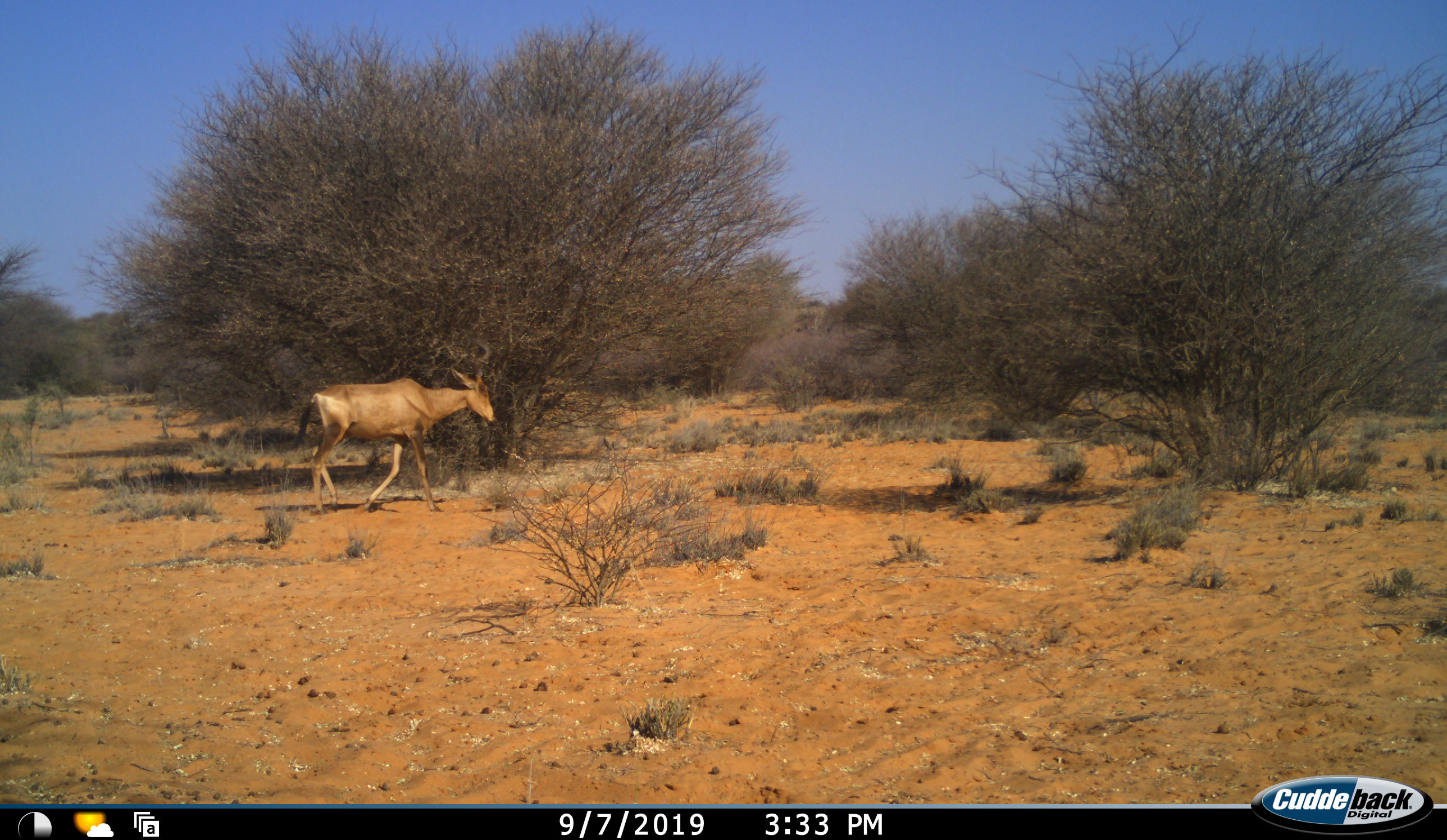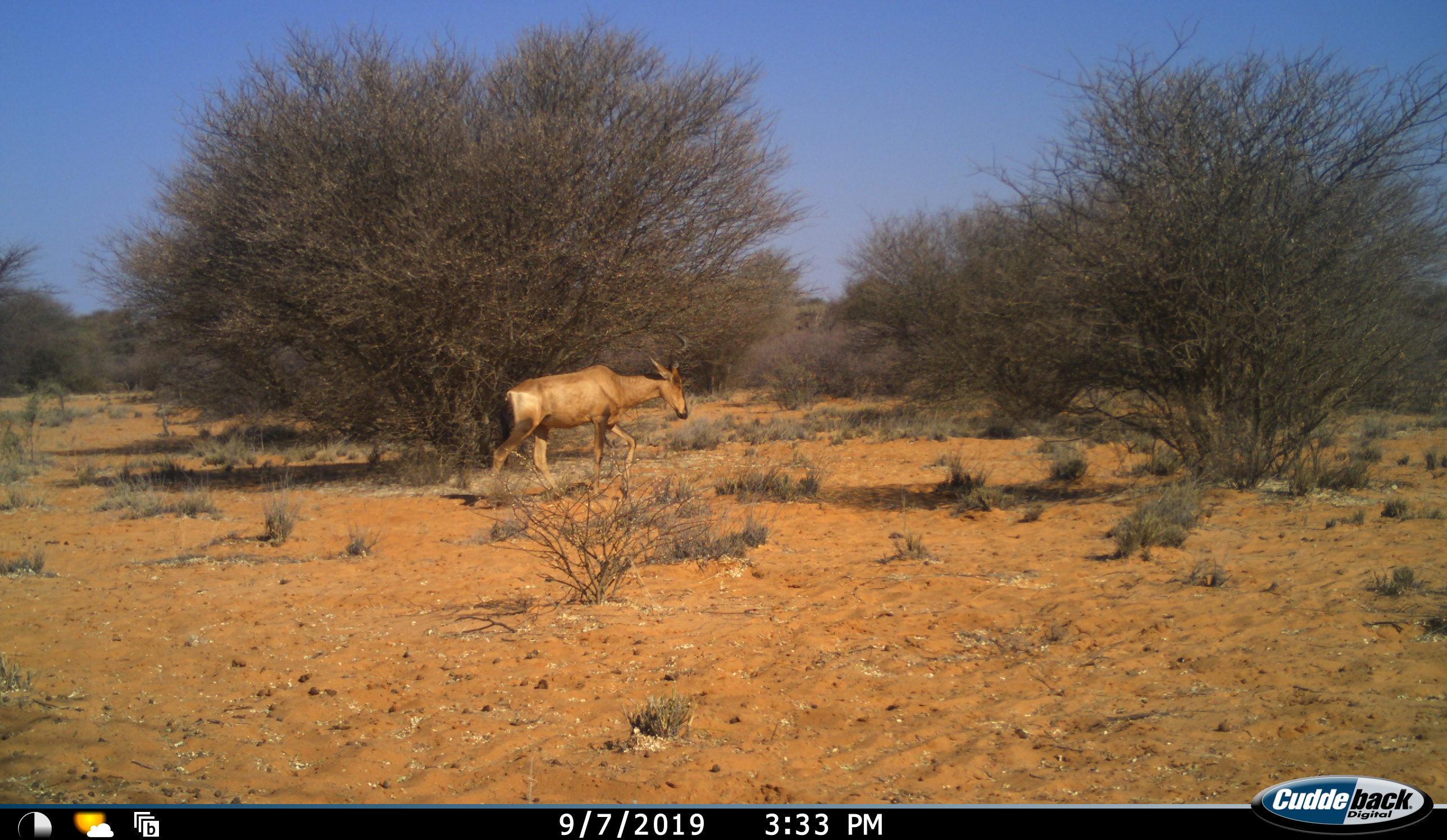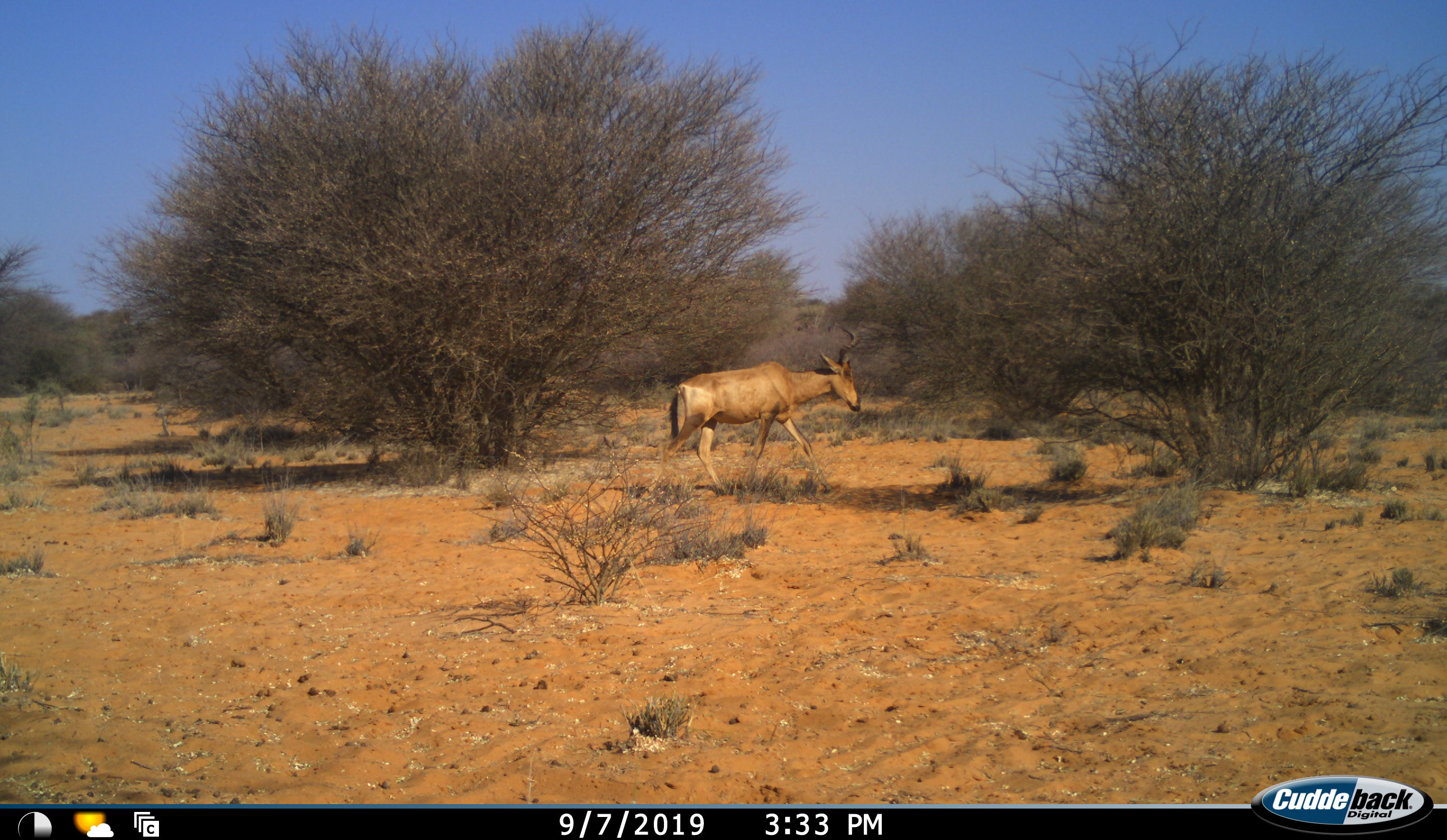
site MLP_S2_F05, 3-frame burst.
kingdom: Animalia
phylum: Chordata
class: Mammalia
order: Artiodactyla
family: Bovidae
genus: Alcelaphus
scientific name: Alcelaphus buselaphus caama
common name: red hartebeest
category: hartebeestred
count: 1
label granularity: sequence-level